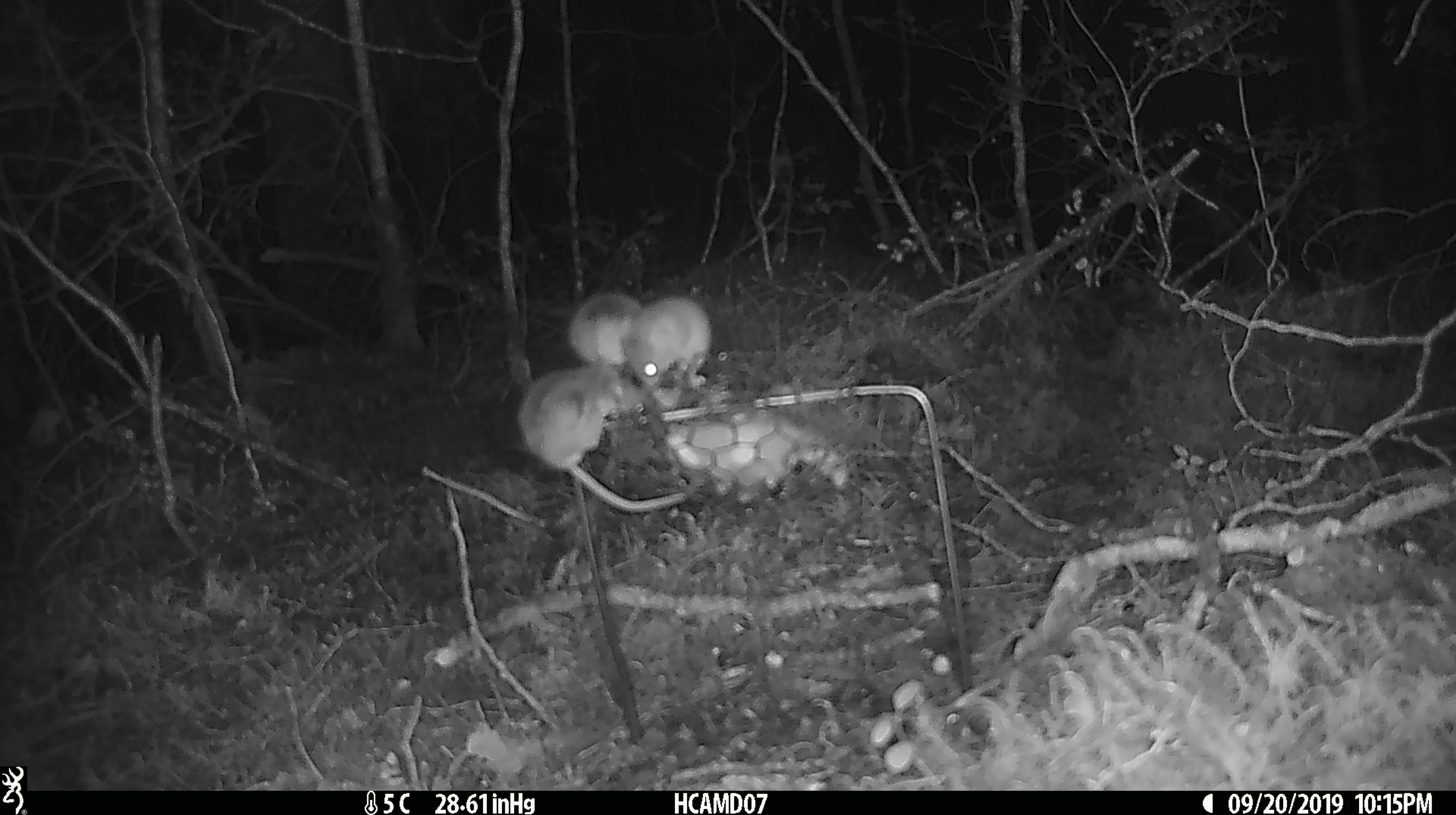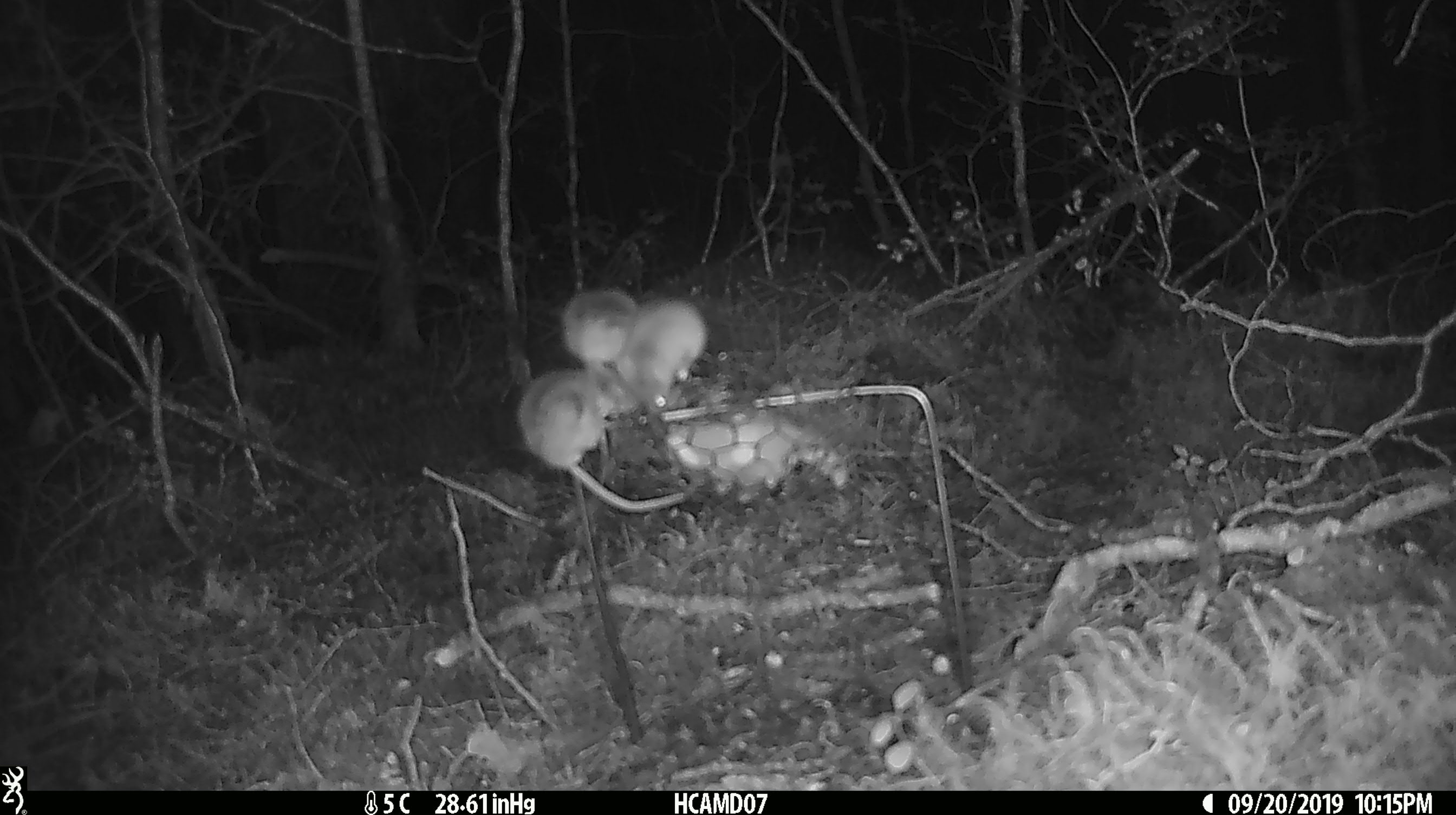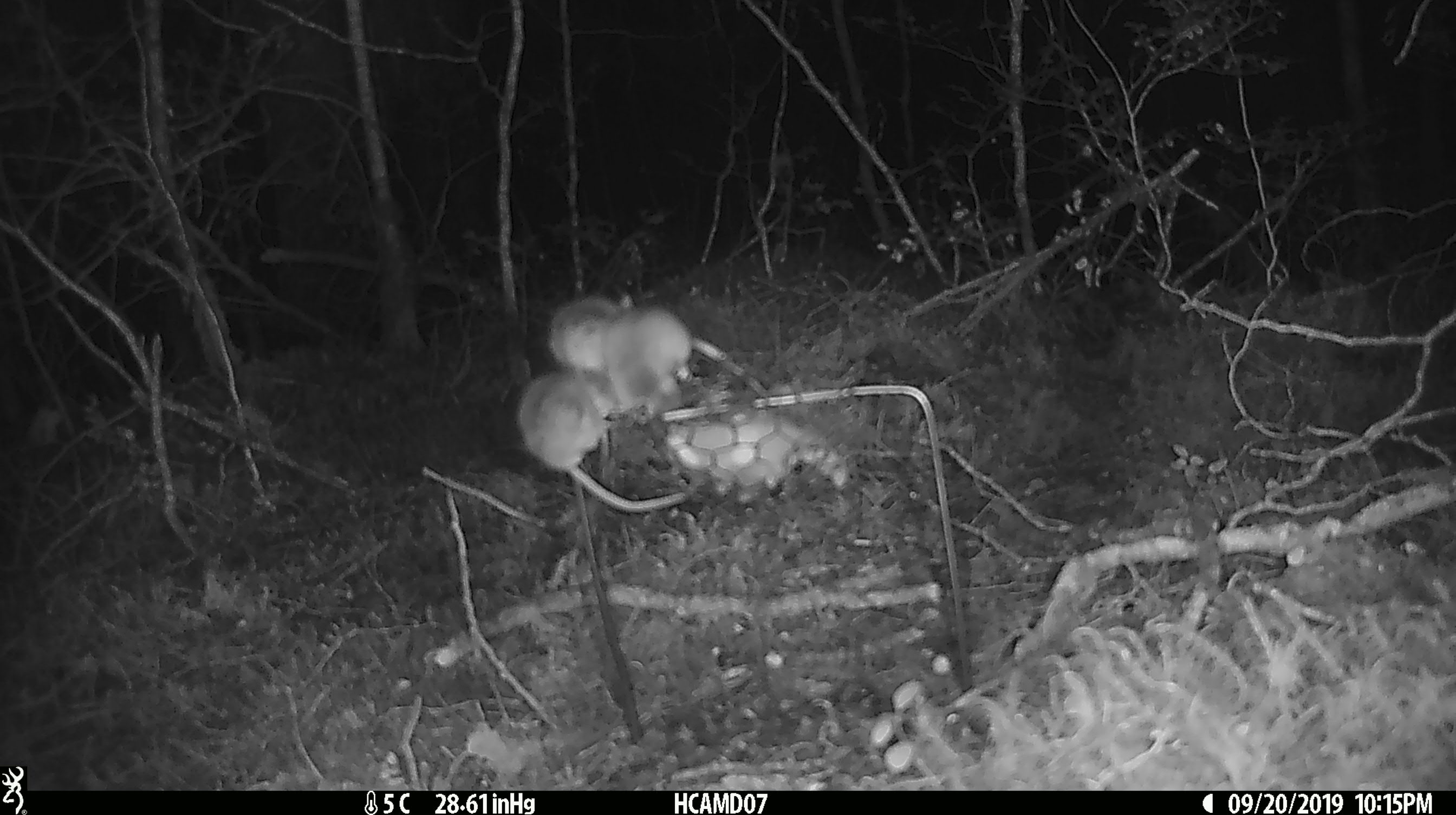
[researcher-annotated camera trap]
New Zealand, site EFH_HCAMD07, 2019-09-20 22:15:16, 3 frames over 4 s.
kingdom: Animalia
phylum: Chordata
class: Mammalia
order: Rodentia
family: Muridae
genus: Mus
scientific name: Mus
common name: mouse